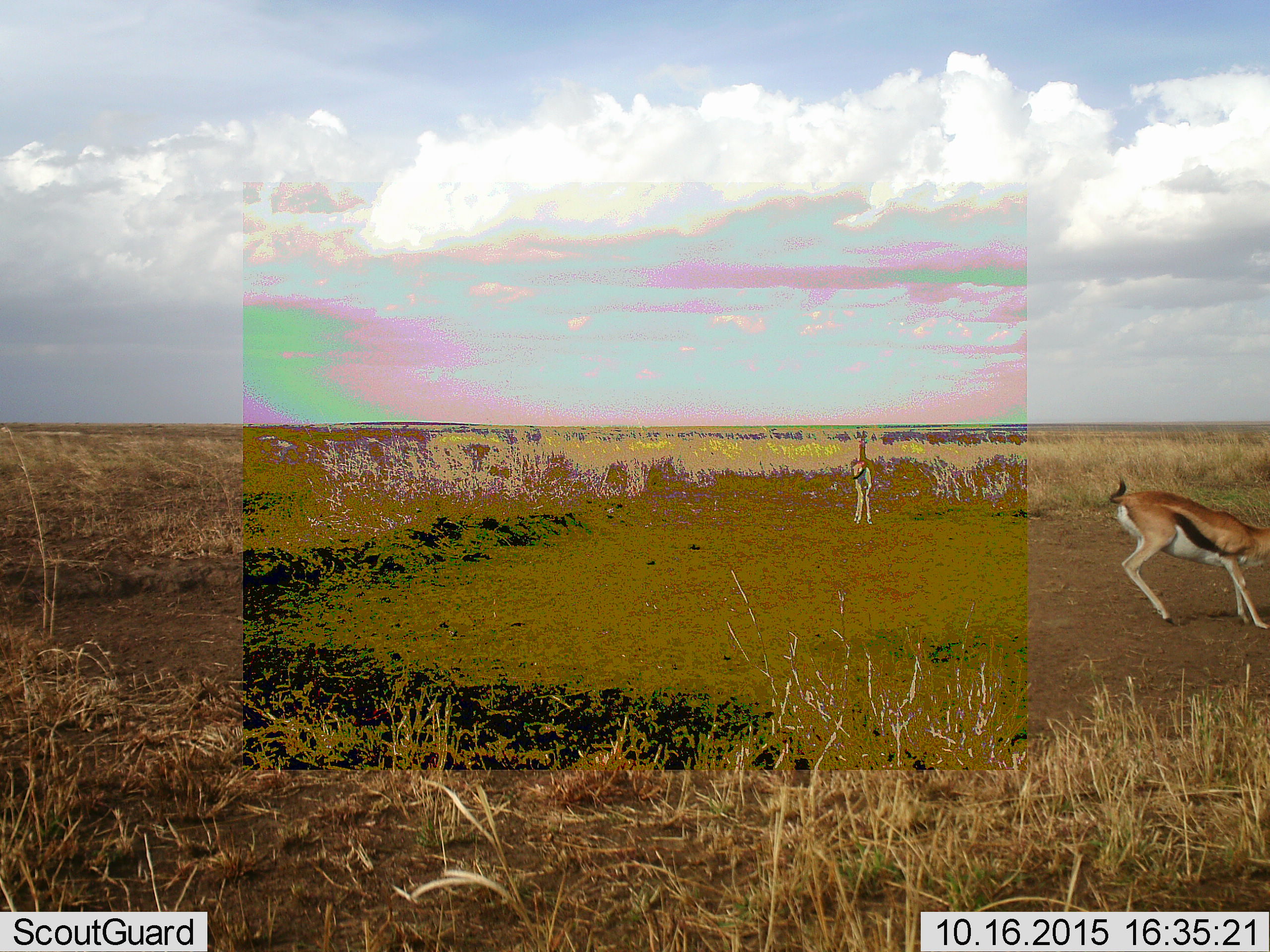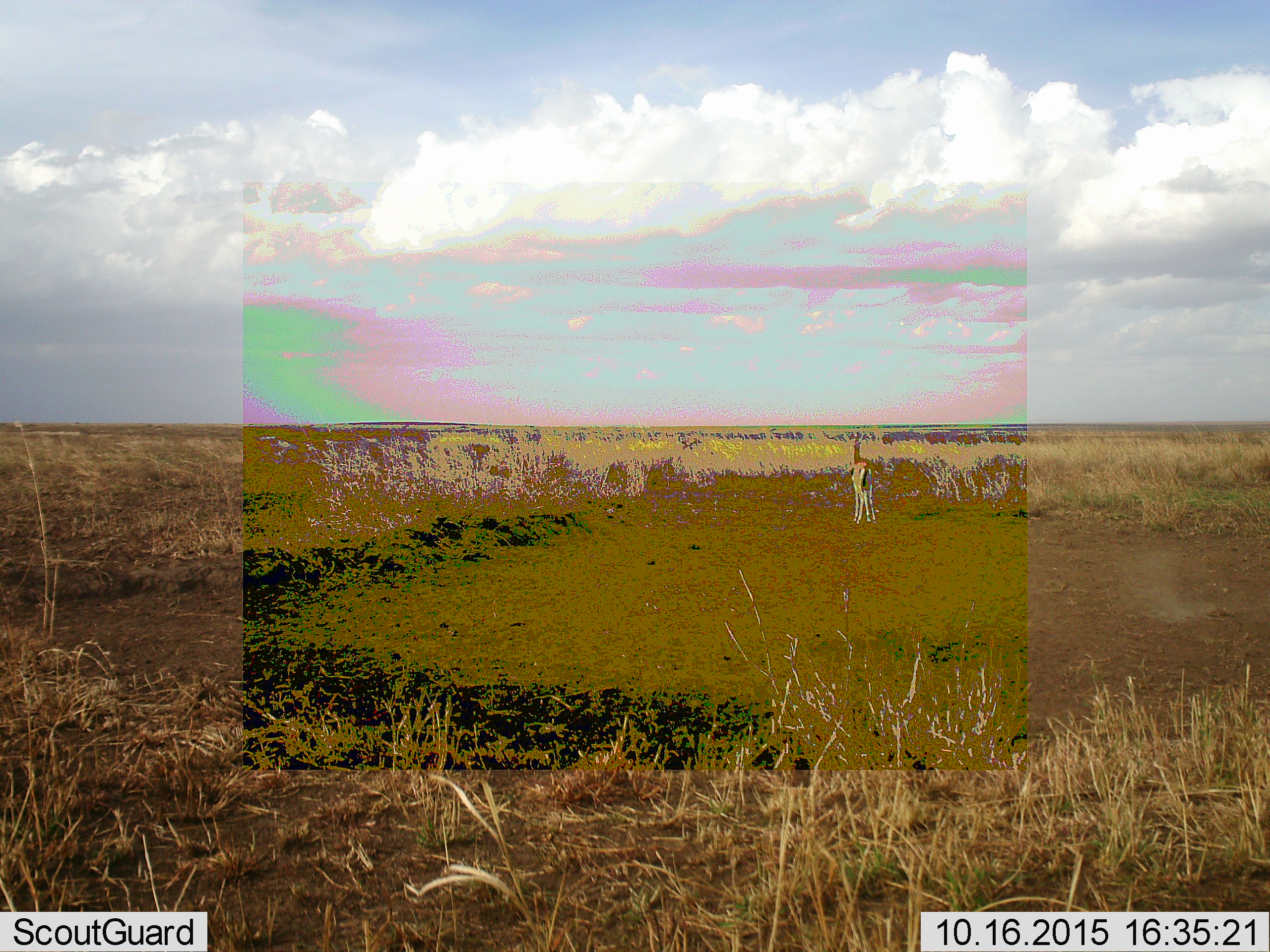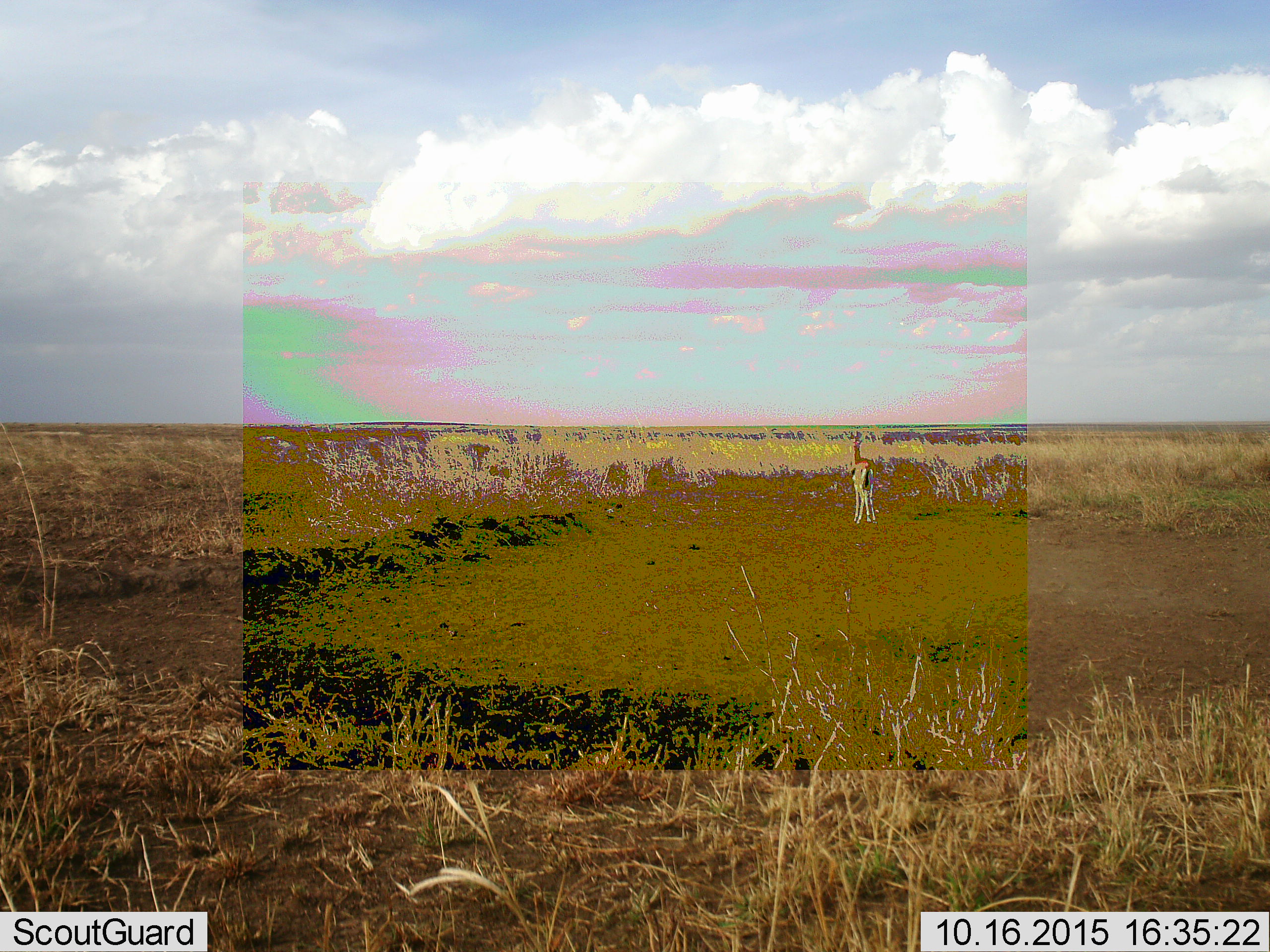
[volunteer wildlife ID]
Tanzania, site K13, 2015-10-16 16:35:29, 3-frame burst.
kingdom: Animalia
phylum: Chordata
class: Mammalia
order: Artiodactyla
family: Bovidae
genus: Eudorcas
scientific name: Eudorcas thomsonii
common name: thomson's gazelle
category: gazellethomsons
Gazellethomsons (thomson's gazelle) (Eudorcas thomsonii), count 2. Behavior (volunteer vote fractions): standing 70%, resting 0%, moving 100%, interacting 0%. Young present (vote fraction): 0%. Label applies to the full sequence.